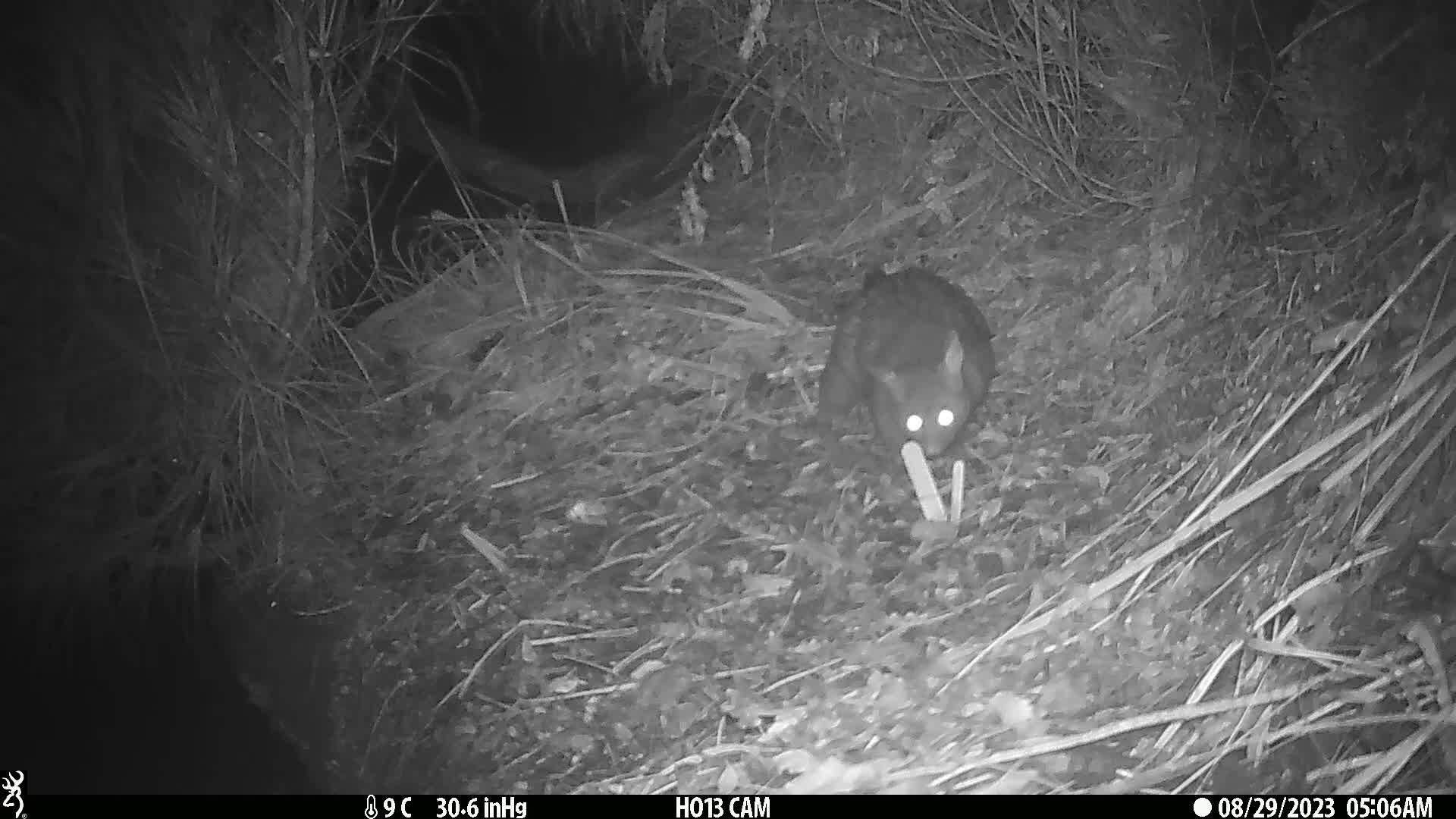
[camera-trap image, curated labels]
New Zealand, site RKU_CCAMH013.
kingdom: Animalia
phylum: Chordata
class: Mammalia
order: Diprotodontia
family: Phalangeridae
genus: Trichosurus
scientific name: Trichosurus vulpecula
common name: common brushtail possum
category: possum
Possum (common brushtail possum) (Trichosurus vulpecula).